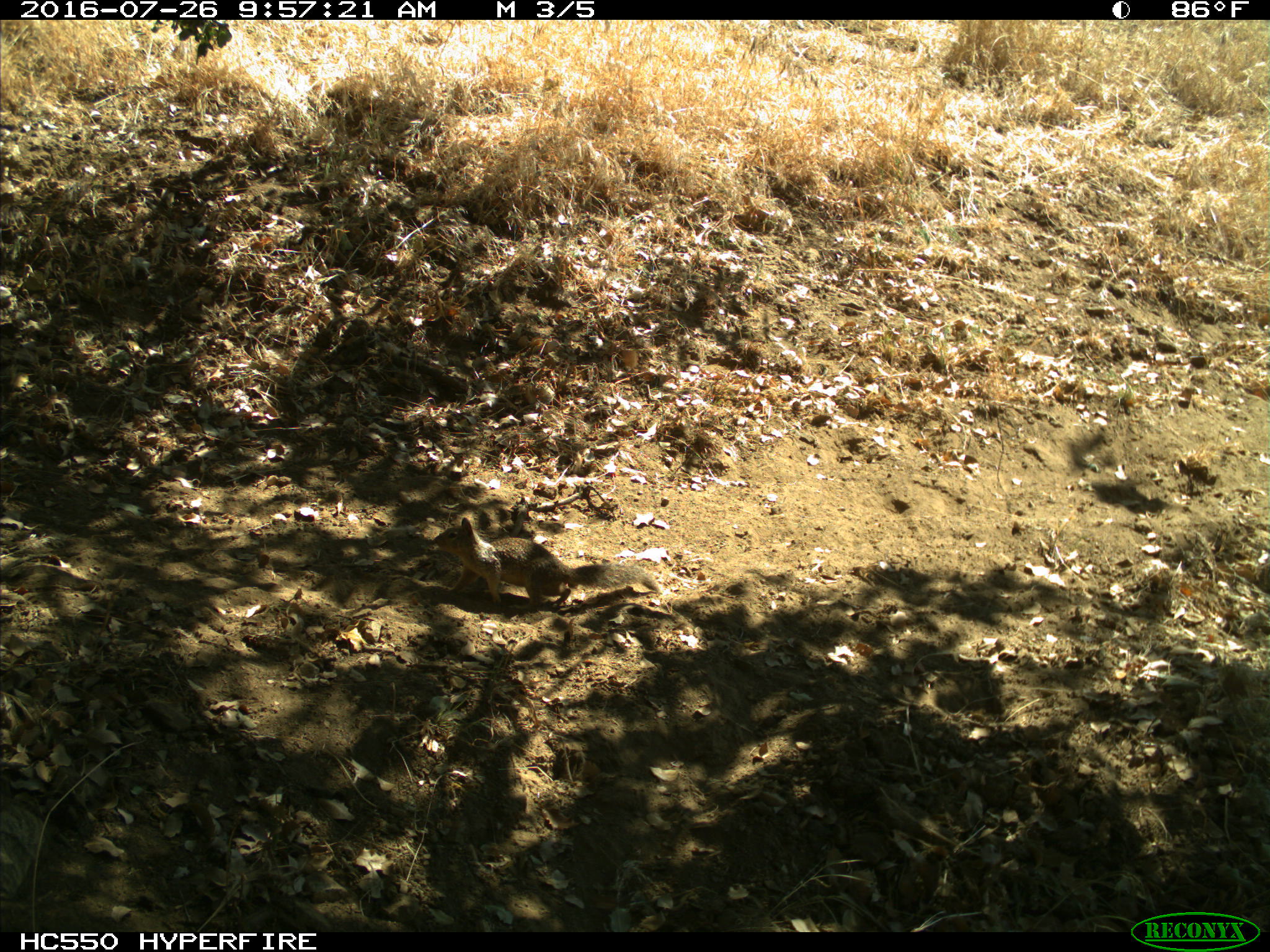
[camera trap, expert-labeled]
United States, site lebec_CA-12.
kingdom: Animalia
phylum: Chordata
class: Mammalia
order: Rodentia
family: Sciuridae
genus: Otospermophilus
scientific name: Otospermophilus beecheyi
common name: california ground squirrel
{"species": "Otospermophilus beecheyi (california ground squirrel)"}